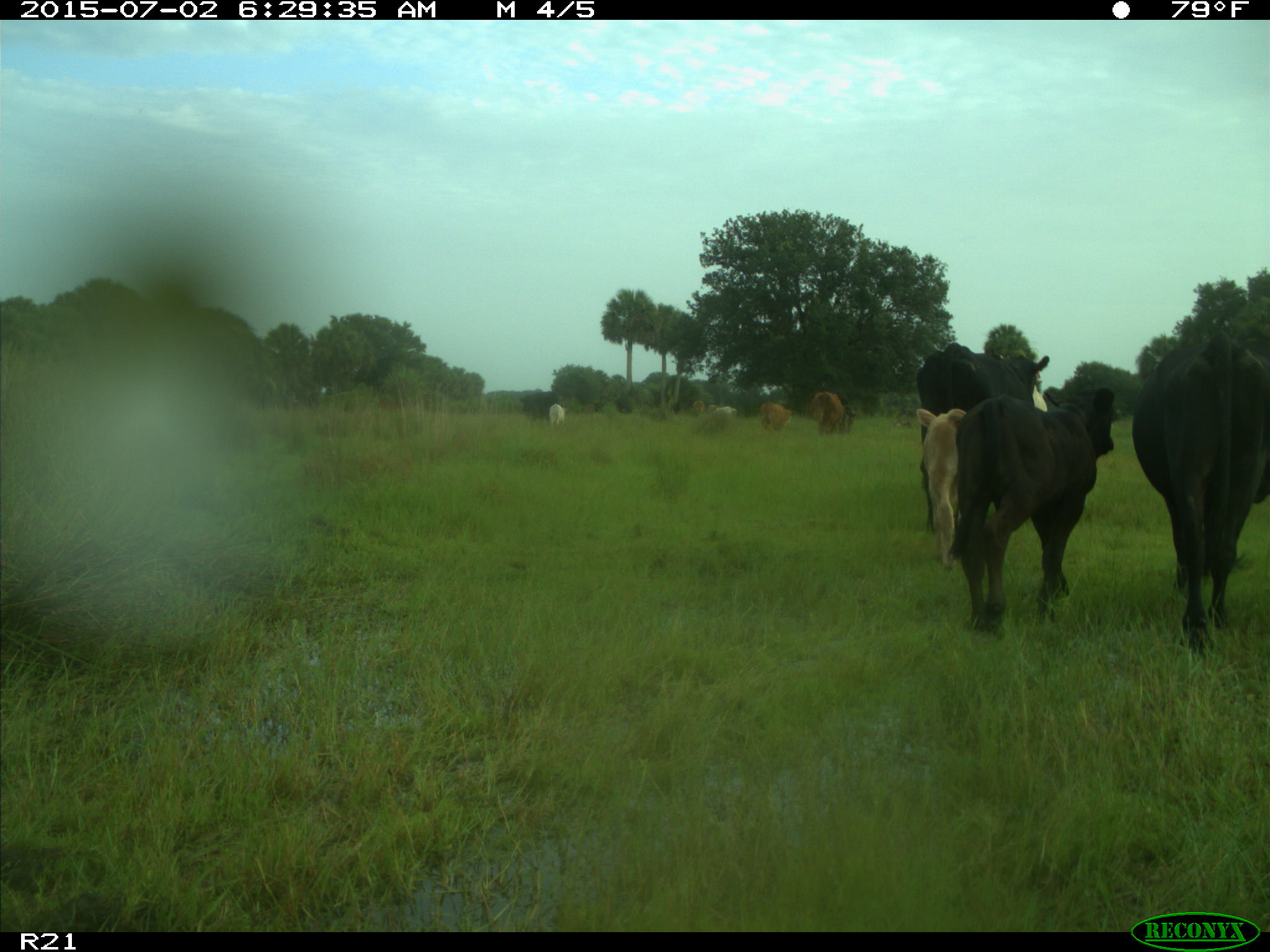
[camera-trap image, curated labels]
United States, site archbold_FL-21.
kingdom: Animalia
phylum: Chordata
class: Mammalia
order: Artiodactyla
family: Bovidae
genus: Bos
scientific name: Bos taurus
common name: domestic cow